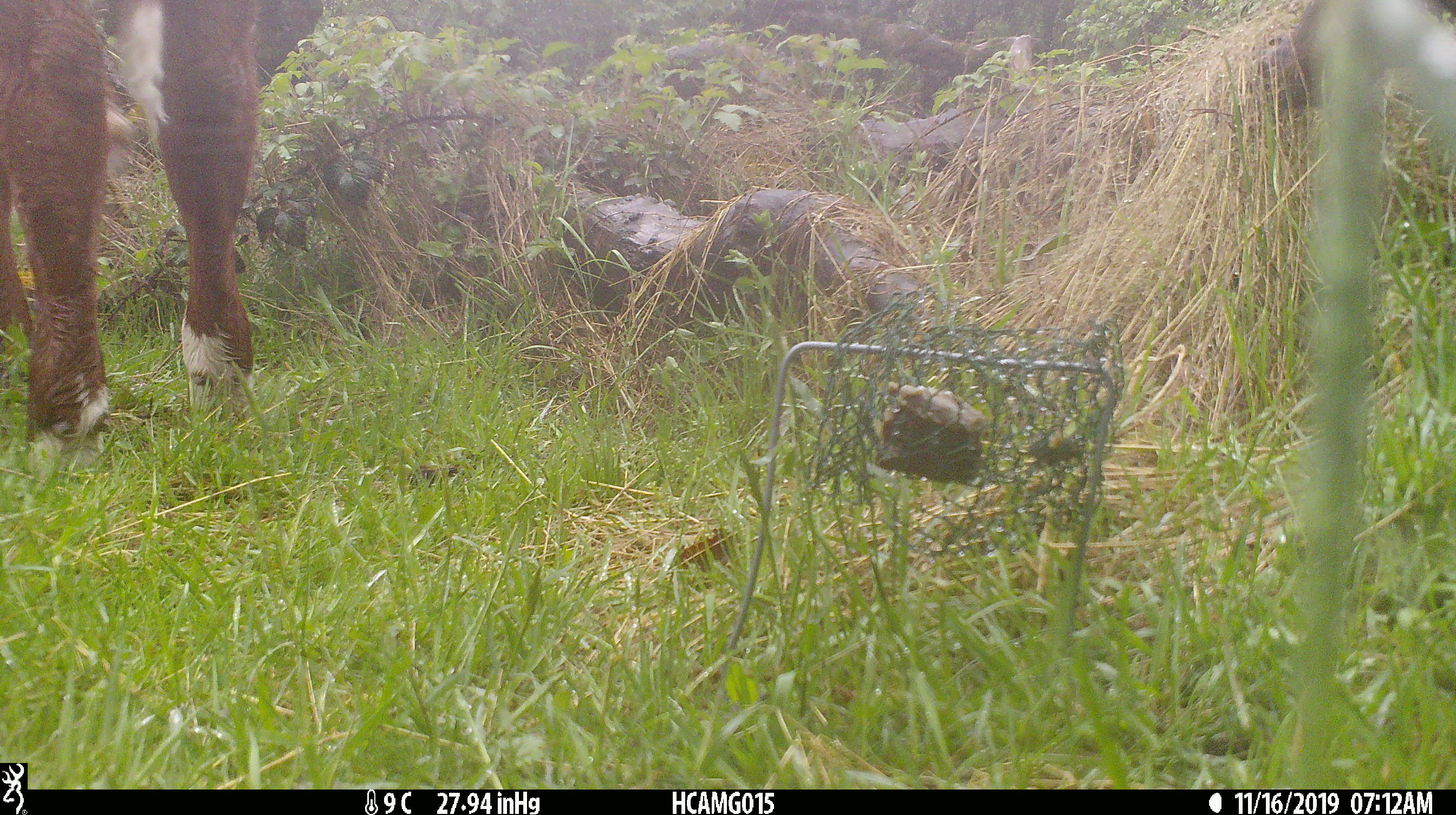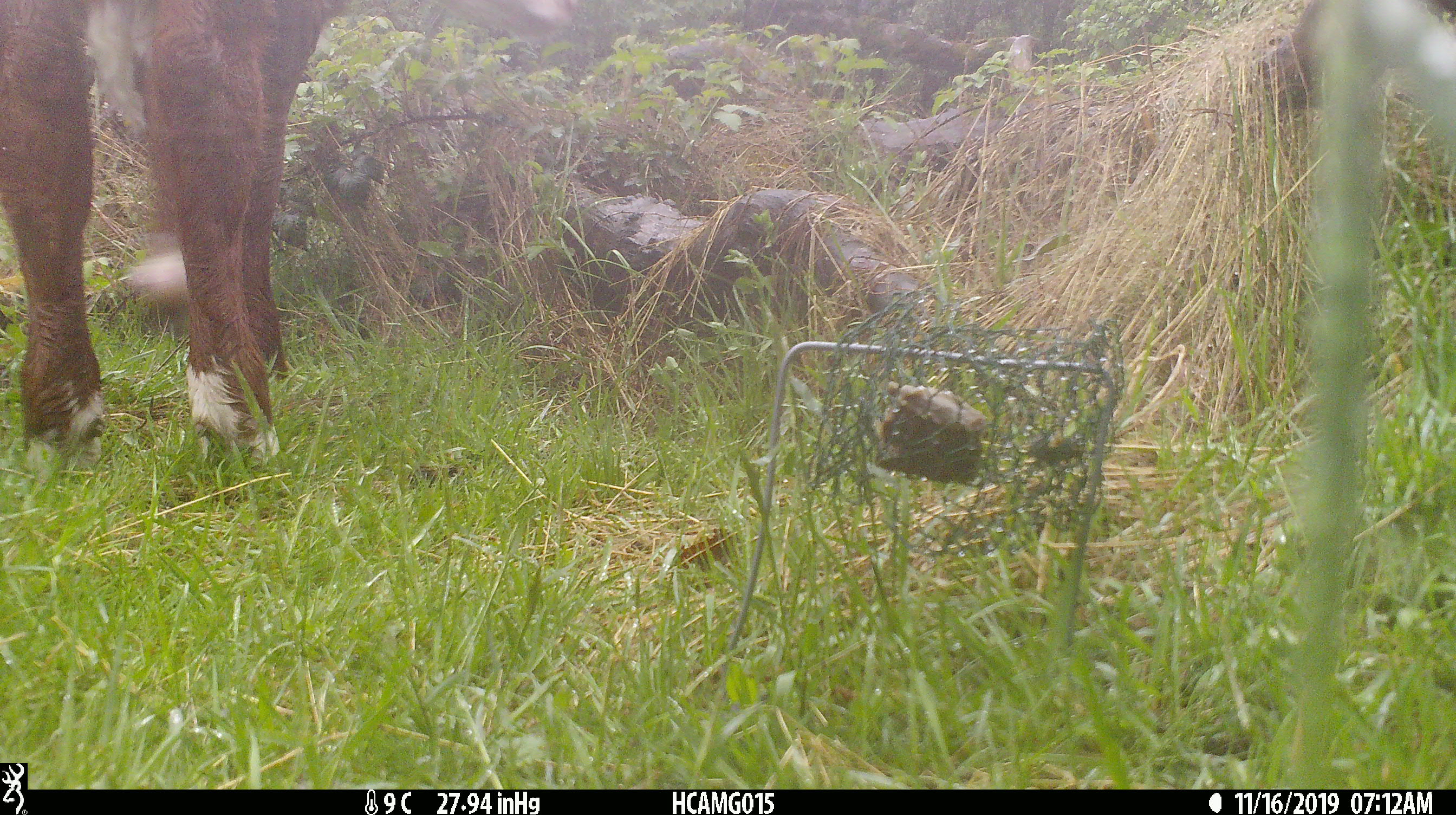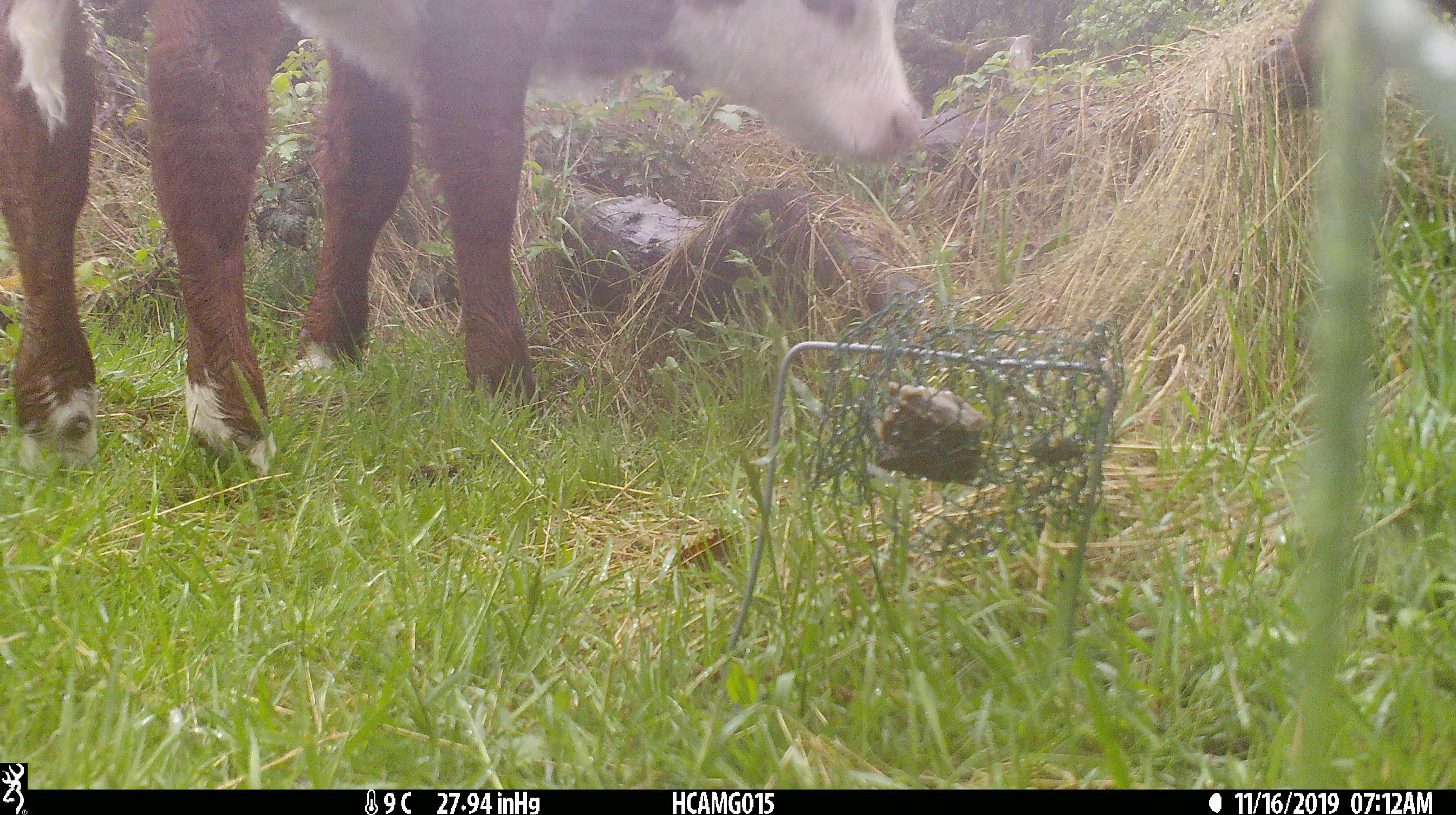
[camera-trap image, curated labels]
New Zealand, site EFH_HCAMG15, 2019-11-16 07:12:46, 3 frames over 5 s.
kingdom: Animalia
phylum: Chordata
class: Mammalia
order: Artiodactyla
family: Bovidae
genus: Bos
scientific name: Bos taurus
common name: domestic cow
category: cow